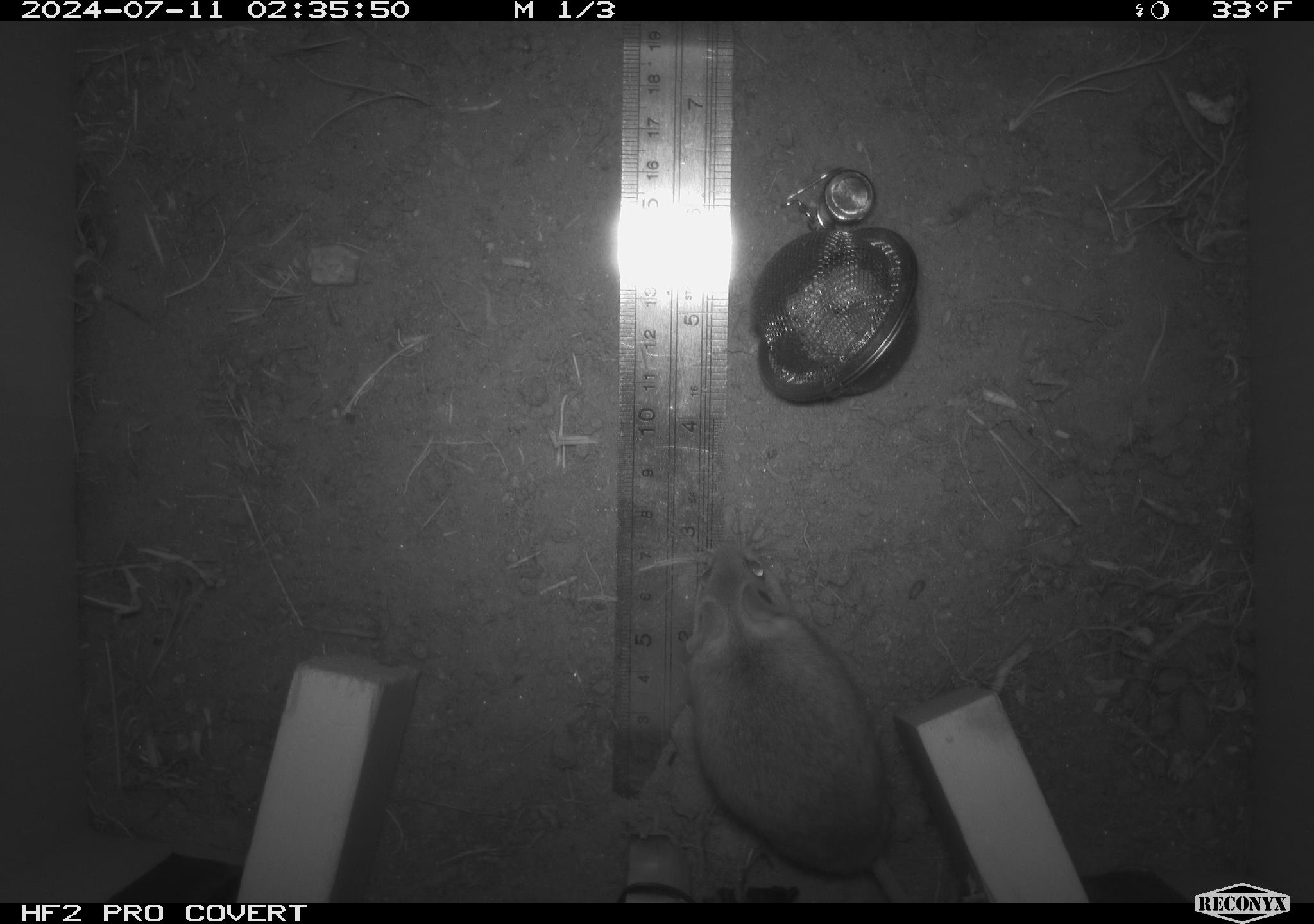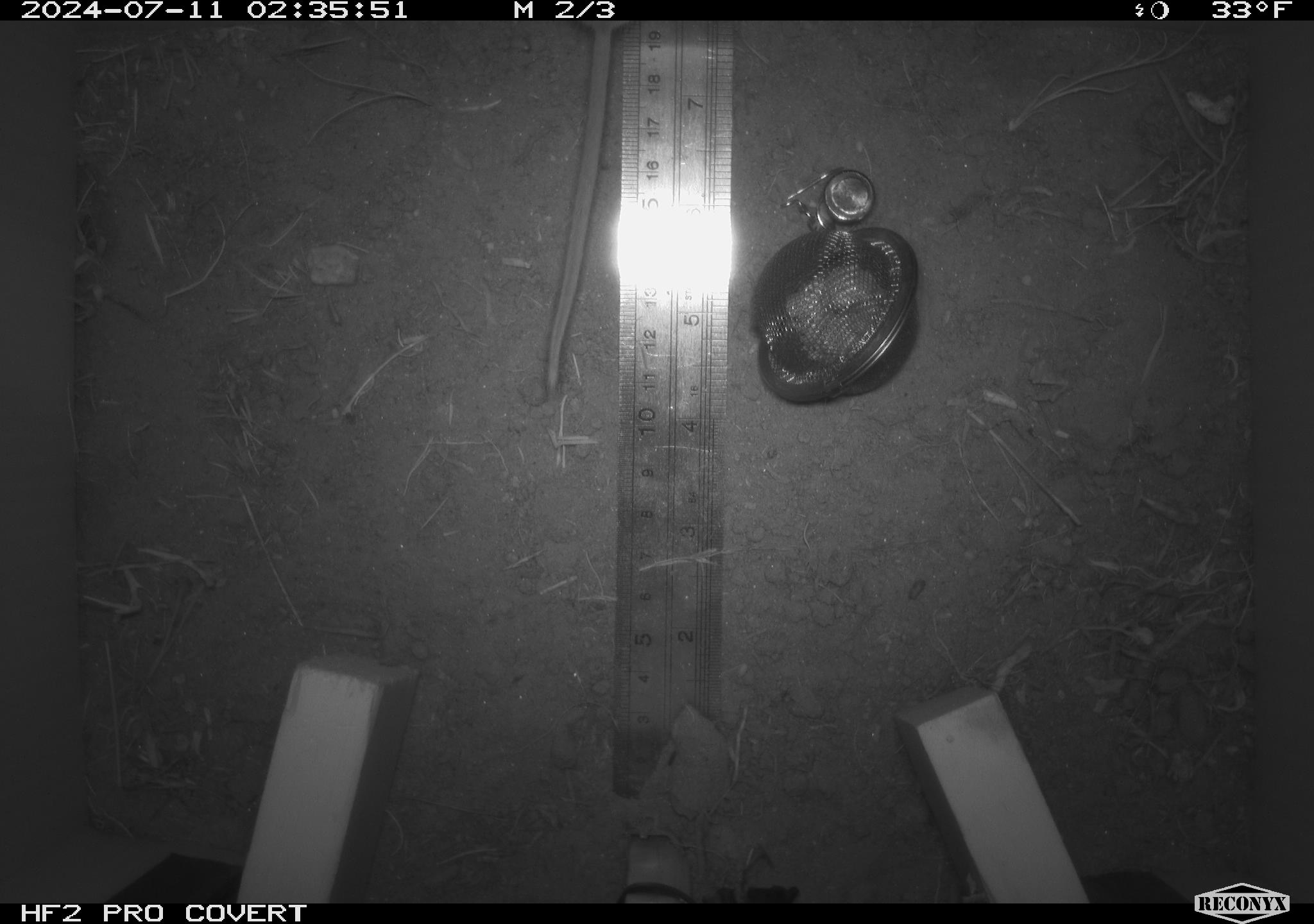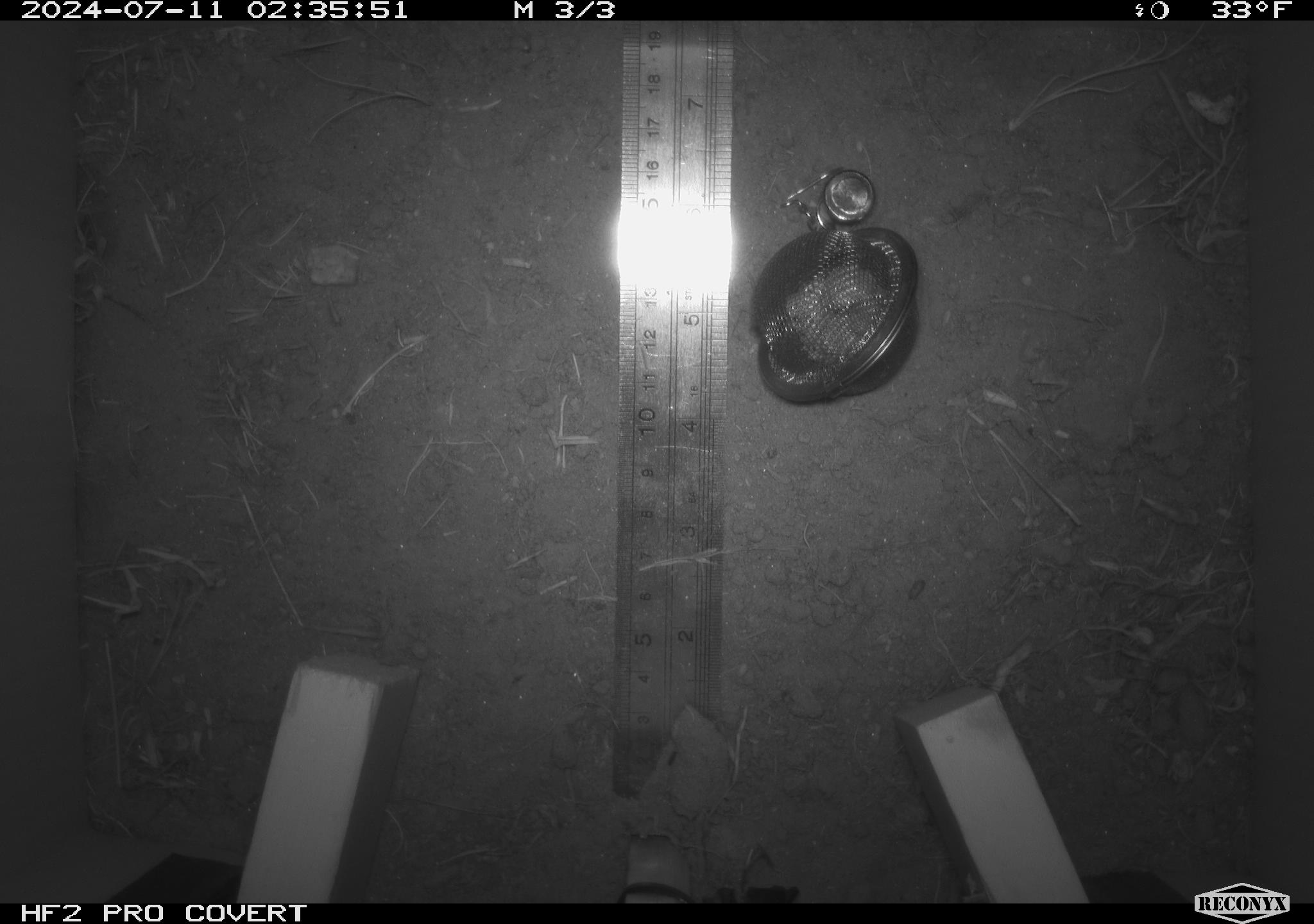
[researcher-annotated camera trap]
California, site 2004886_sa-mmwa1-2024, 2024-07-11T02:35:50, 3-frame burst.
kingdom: Animalia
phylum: Chordata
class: Mammalia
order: Rodentia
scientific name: Rodentia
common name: mouse species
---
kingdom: Animalia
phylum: Chordata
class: Mammalia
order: Rodentia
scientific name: Rodentia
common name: rodent